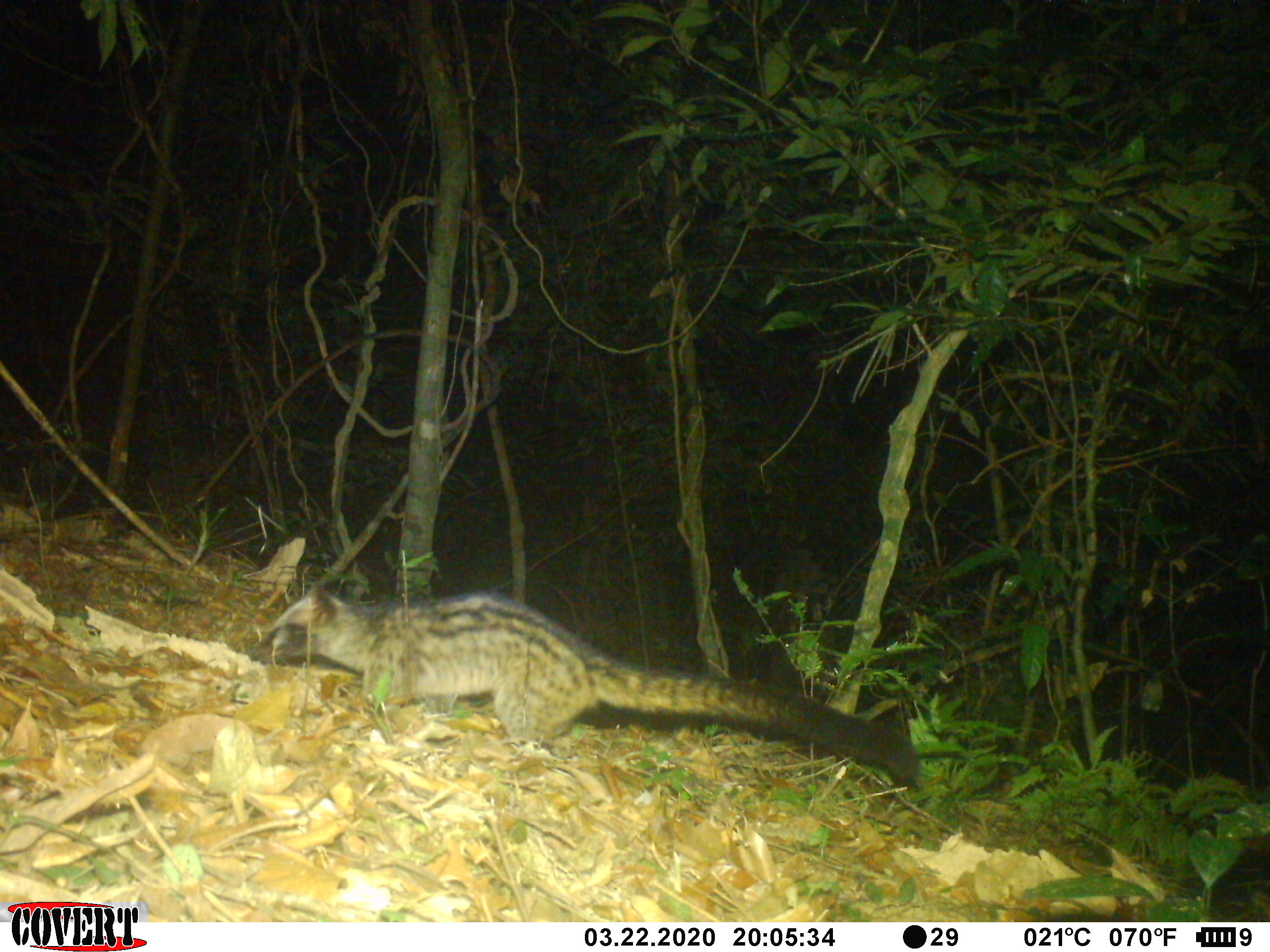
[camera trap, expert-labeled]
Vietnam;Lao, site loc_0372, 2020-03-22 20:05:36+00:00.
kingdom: Animalia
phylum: Chordata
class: Mammalia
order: Carnivora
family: Viverridae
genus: Paradoxurus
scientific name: Paradoxurus hermaphroditus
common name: common palm civet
Common palm civet (Paradoxurus hermaphroditus). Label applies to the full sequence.